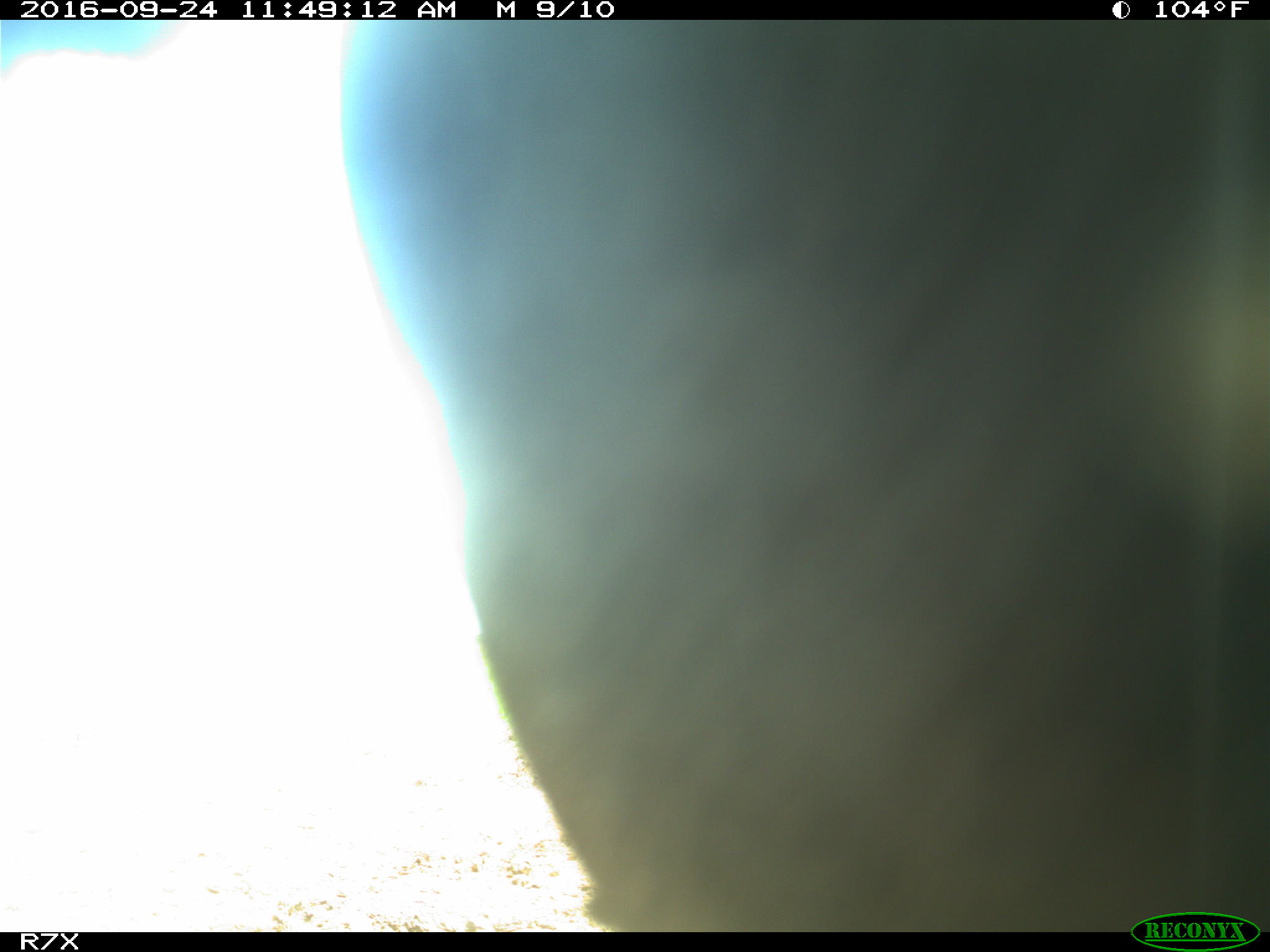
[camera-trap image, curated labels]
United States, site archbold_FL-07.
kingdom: Animalia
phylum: Chordata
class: Mammalia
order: Artiodactyla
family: Bovidae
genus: Bos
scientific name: Bos taurus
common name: domestic cow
Bos taurus (domestic cow).